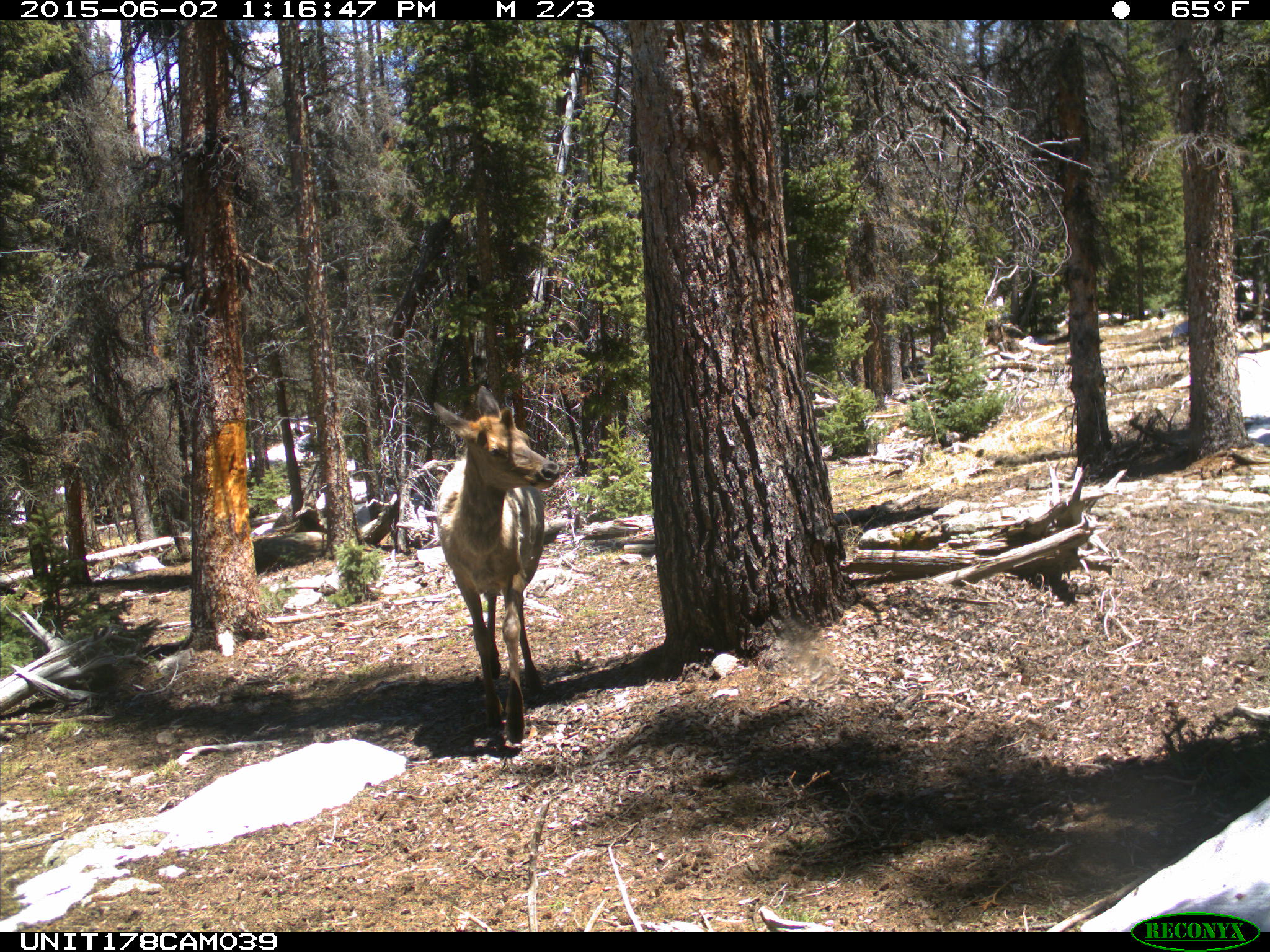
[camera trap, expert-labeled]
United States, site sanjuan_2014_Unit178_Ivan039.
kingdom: Animalia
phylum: Chordata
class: Mammalia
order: Artiodactyla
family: Cervidae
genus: Cervus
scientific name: Cervus elaphus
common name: red deer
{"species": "Cervus elaphus (red deer)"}